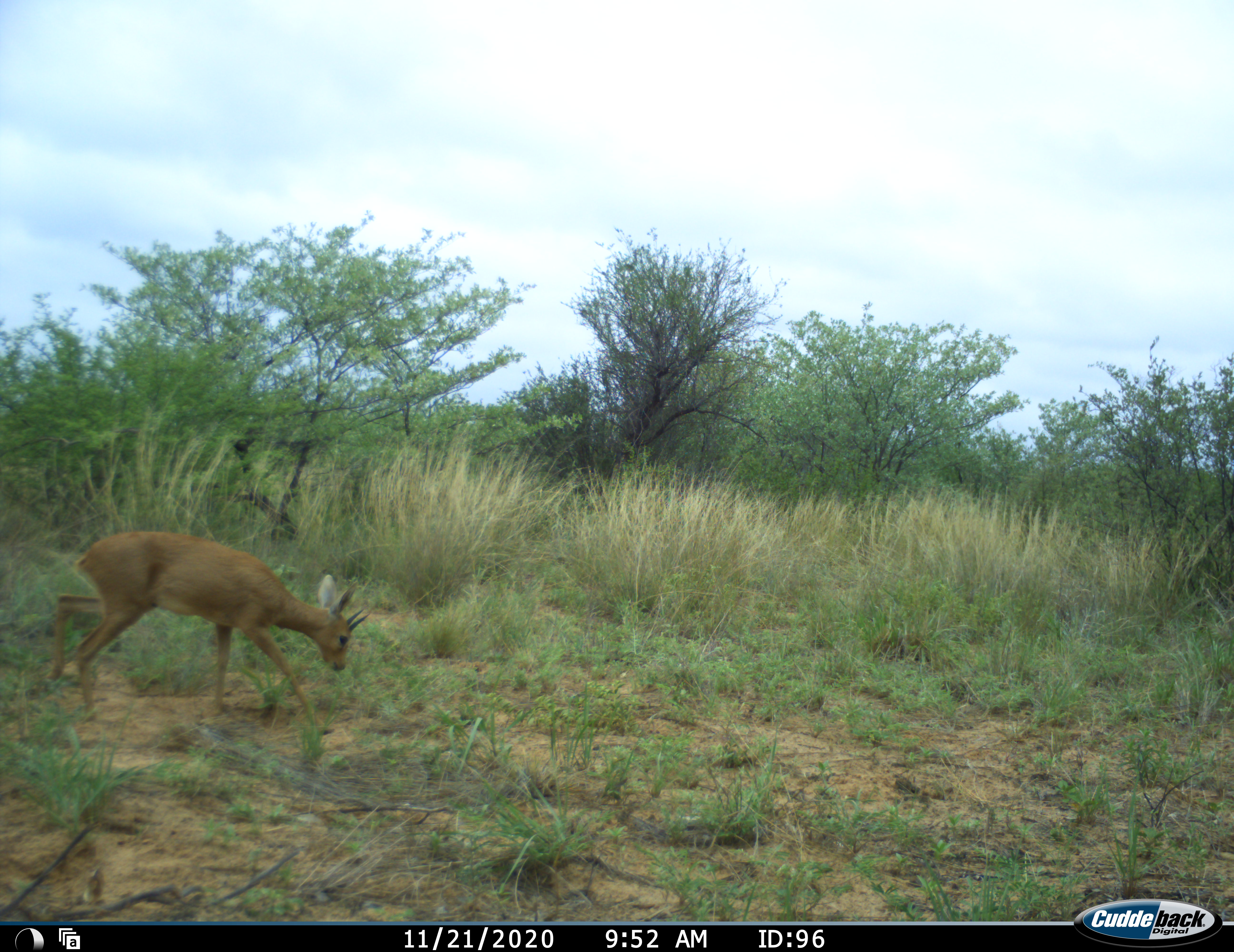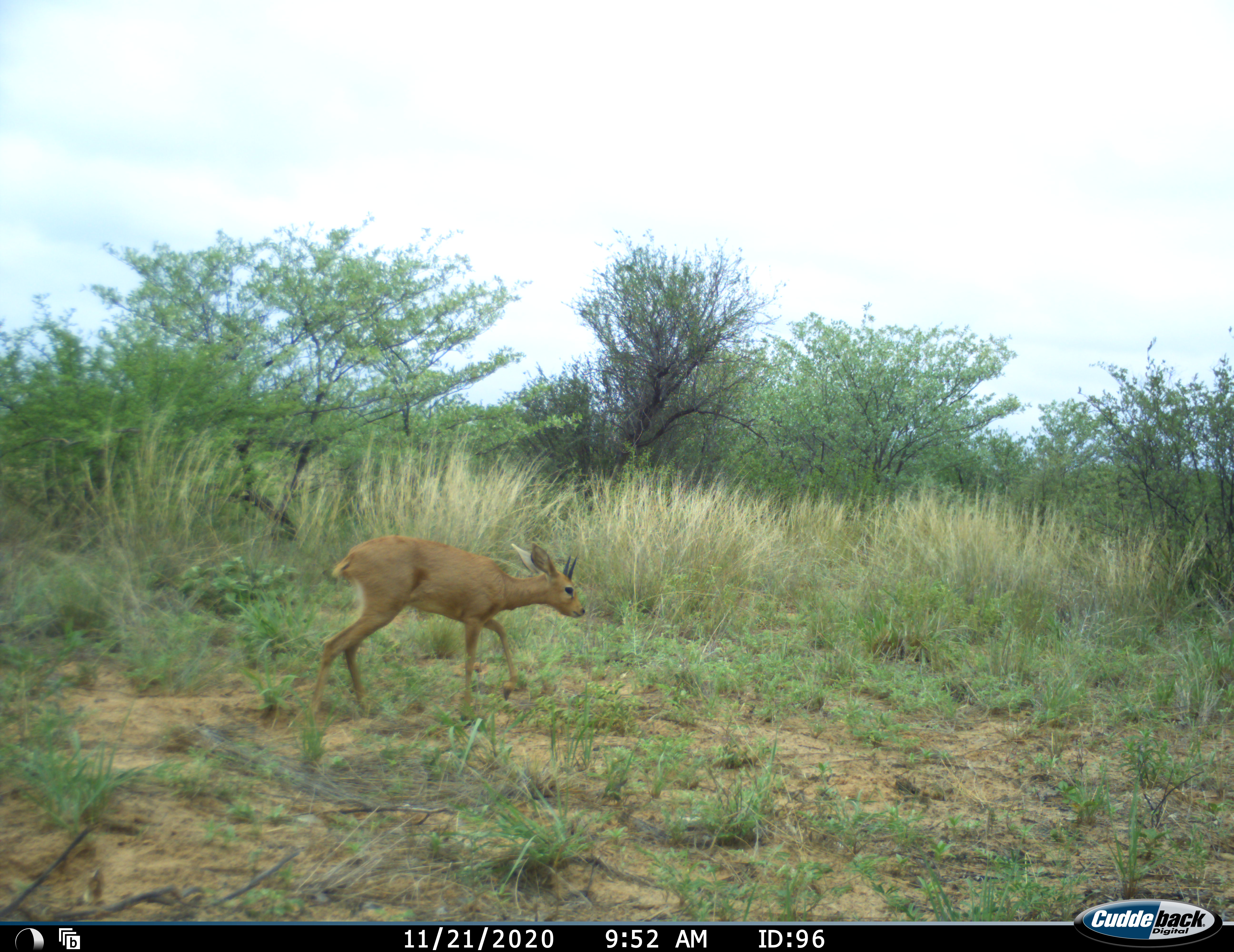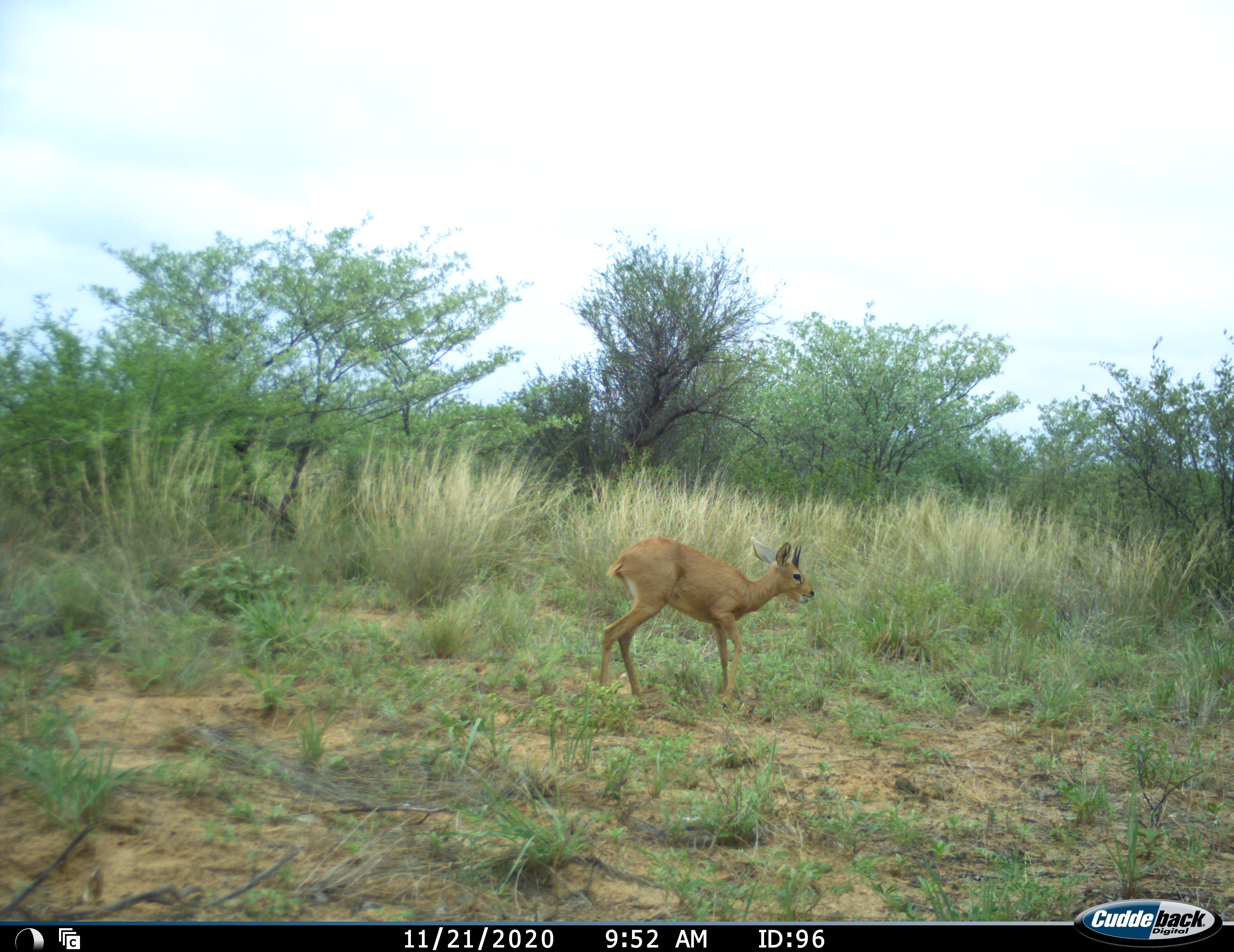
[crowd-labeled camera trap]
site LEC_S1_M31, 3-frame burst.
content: unidentified animal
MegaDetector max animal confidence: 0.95